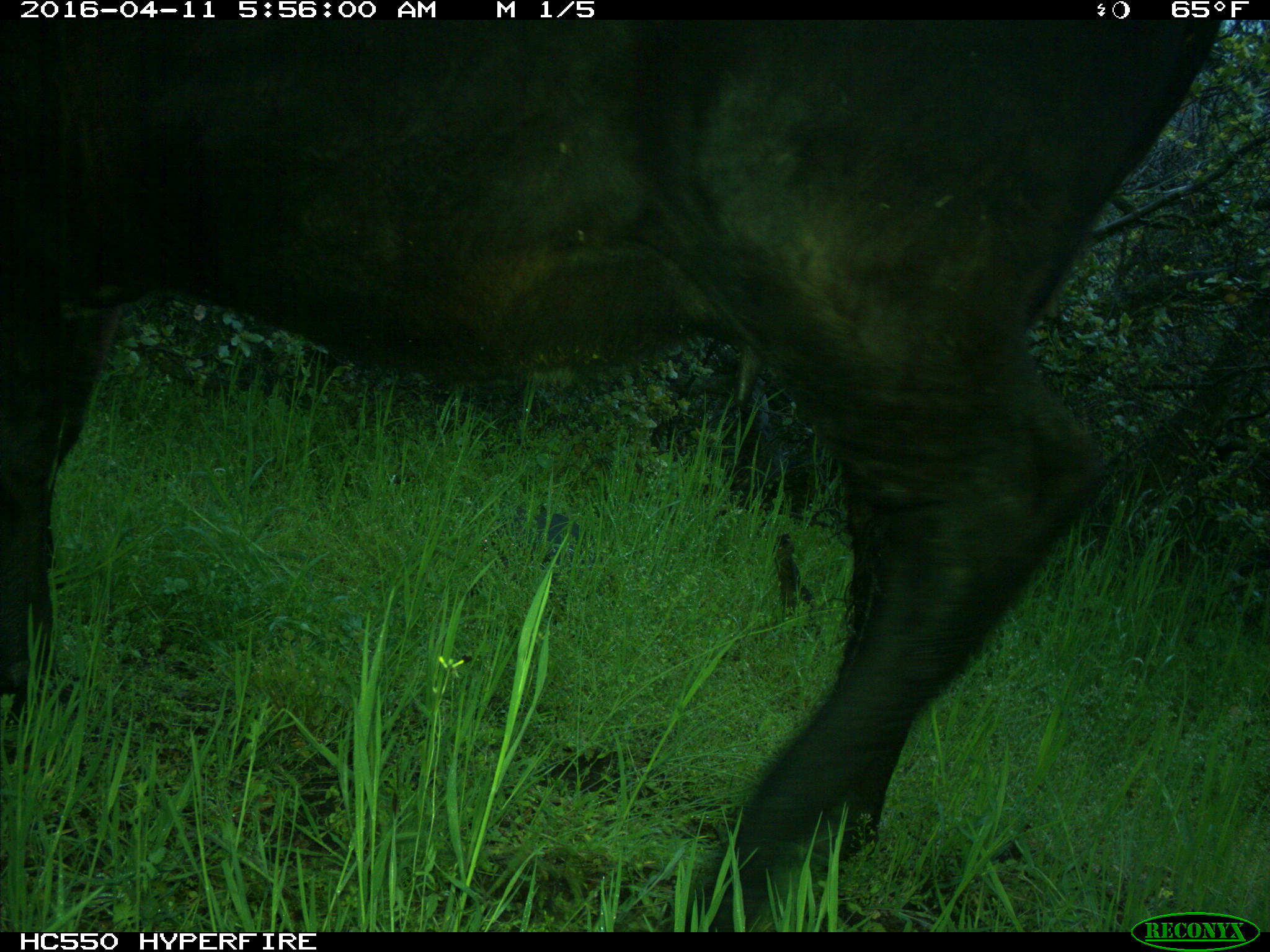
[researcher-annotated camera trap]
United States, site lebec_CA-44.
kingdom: Animalia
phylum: Chordata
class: Mammalia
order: Artiodactyla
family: Bovidae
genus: Bos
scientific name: Bos taurus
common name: domestic cow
Bos taurus (domestic cow).